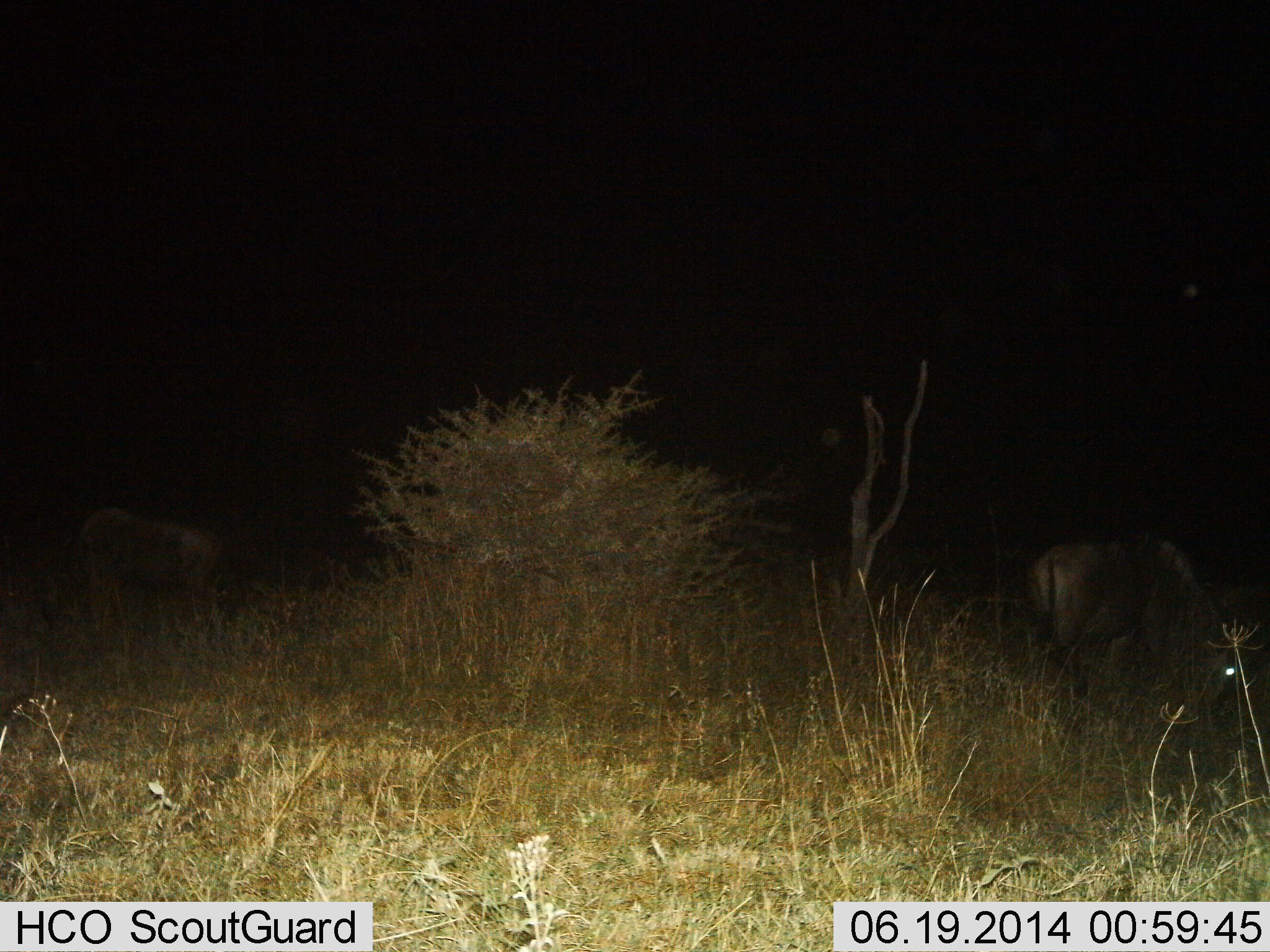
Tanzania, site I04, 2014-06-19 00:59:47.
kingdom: Animalia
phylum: Chordata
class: Mammalia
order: Artiodactyla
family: Bovidae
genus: Connochaetes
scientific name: Connochaetes taurinus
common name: blue wildebeest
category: wildebeest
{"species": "wildebeest (blue wildebeest) (Connochaetes taurinus)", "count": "2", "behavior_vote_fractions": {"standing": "37%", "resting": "0%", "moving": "2%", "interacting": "0%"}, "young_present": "0%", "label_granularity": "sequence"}